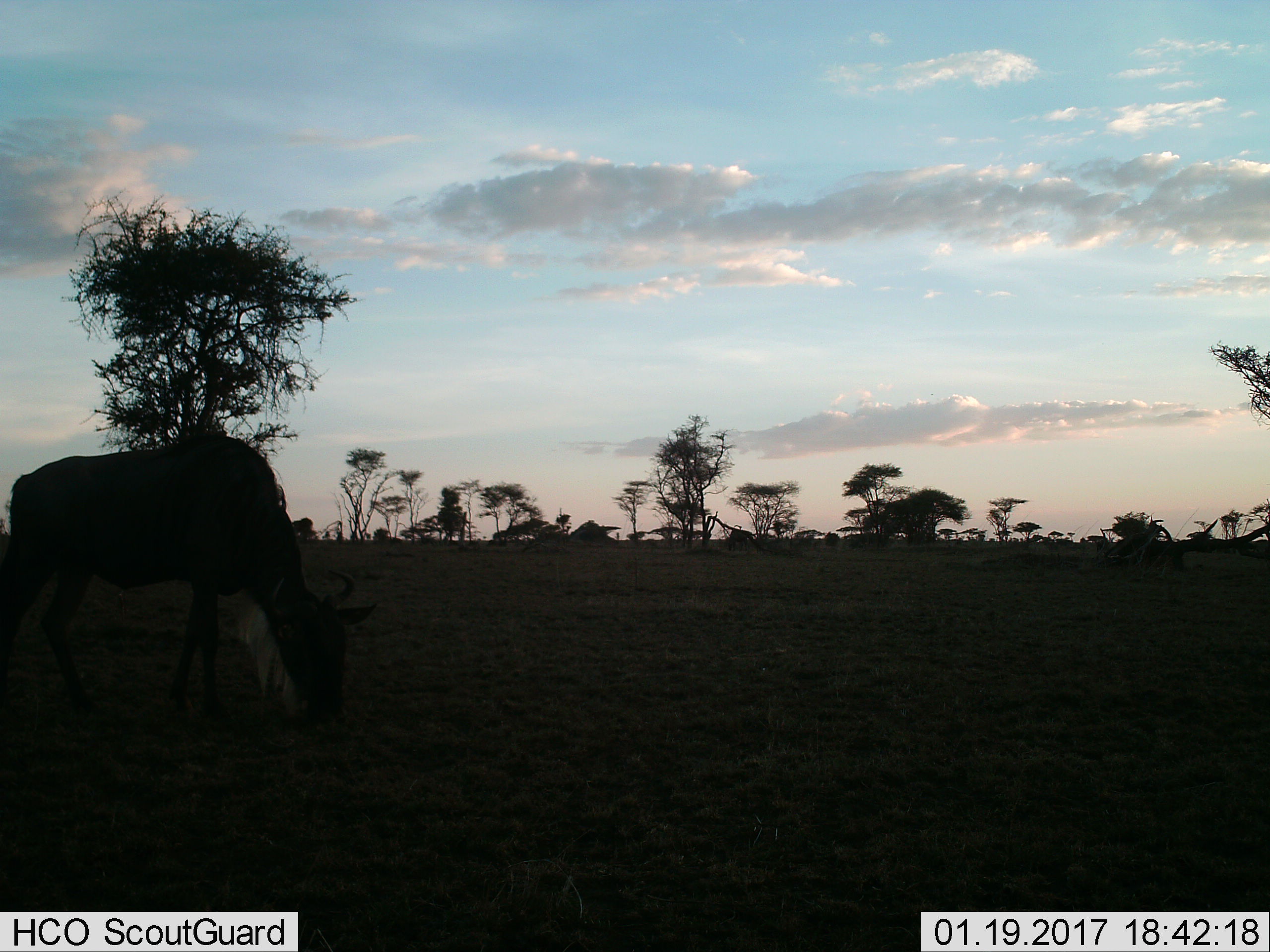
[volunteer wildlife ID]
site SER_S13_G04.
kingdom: Animalia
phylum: Chordata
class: Mammalia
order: Artiodactyla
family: Bovidae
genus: Connochaetes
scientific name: Connochaetes taurinus taurinus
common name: blue wildebeest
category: wildebeestblue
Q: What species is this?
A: Wildebeestblue (blue wildebeest) (Connochaetes taurinus taurinus).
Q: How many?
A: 1.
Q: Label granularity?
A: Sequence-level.